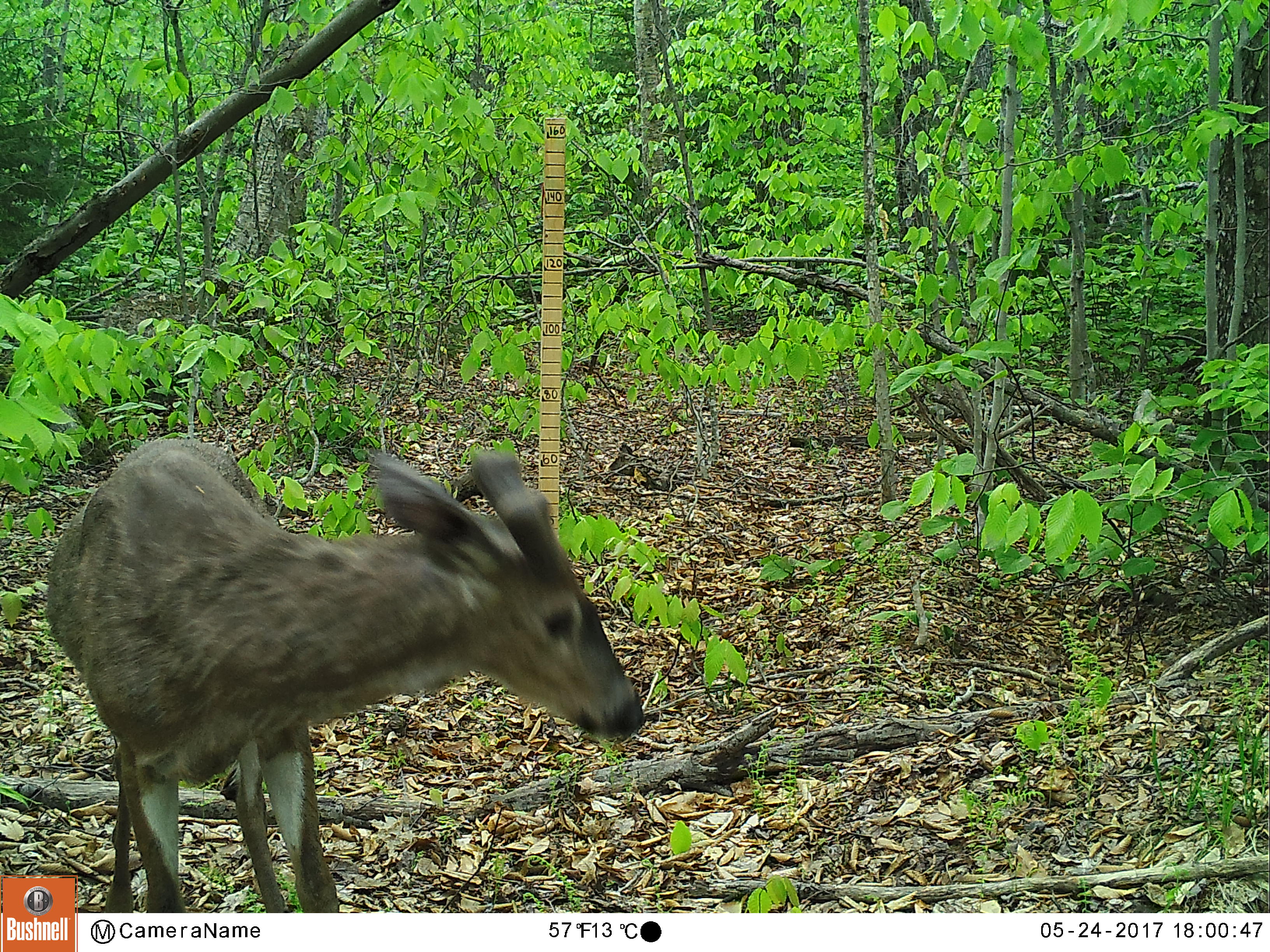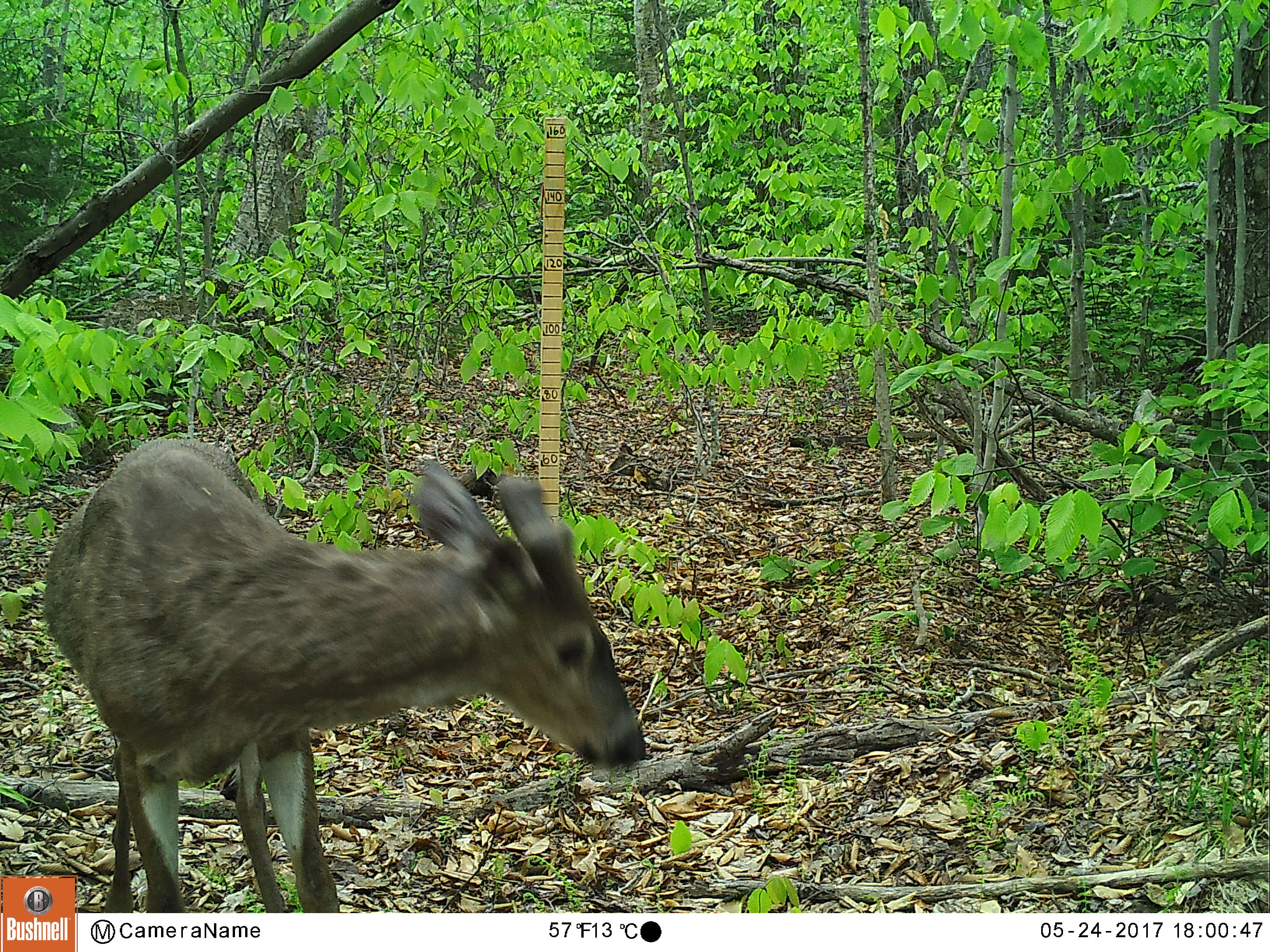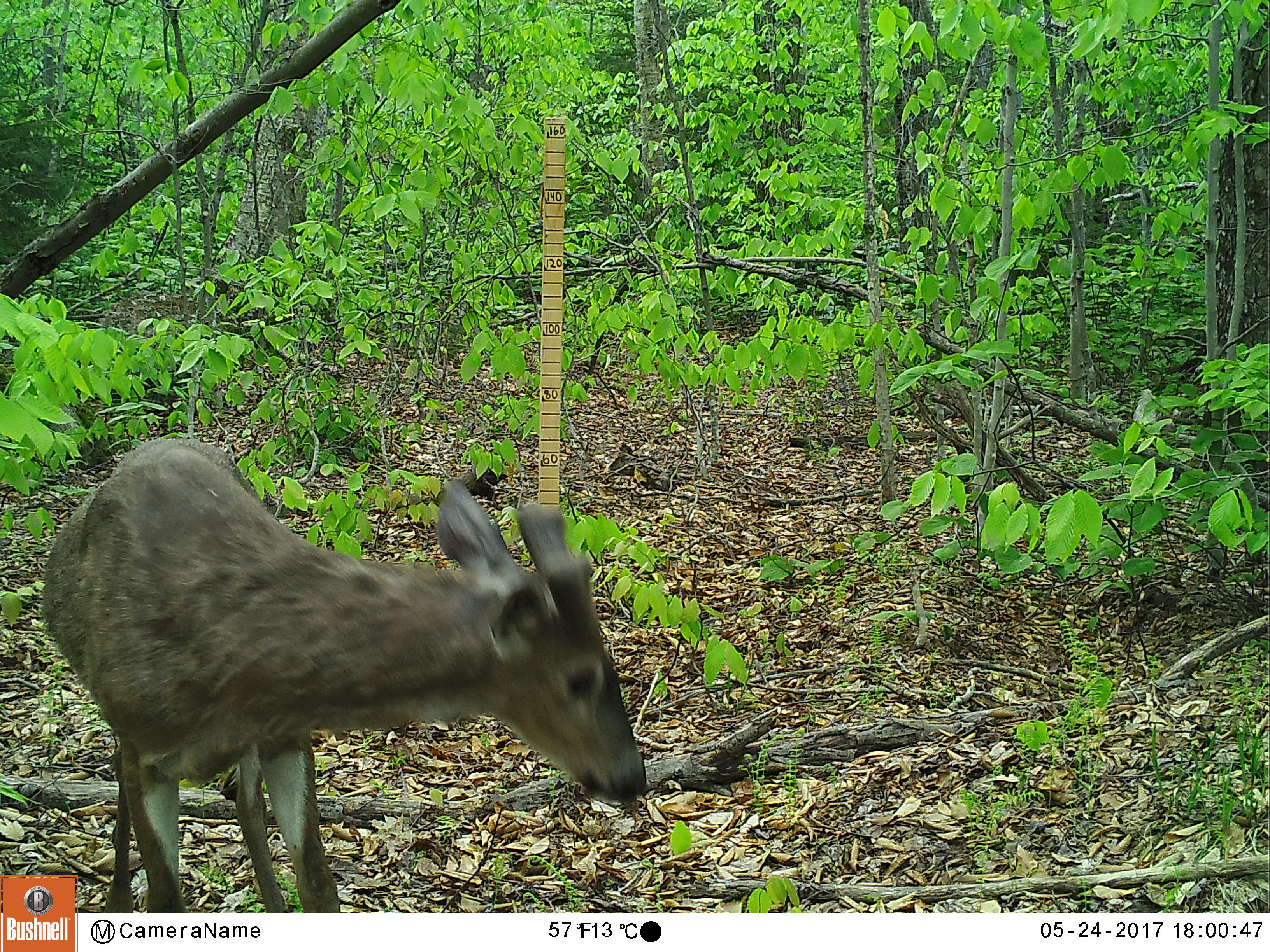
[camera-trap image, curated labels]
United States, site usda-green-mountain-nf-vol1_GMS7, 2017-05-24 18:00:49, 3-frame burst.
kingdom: Animalia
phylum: Chordata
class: Mammalia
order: Artiodactyla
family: Cervidae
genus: Odocoileus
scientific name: Odocoileus virginianus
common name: white-tailed deer